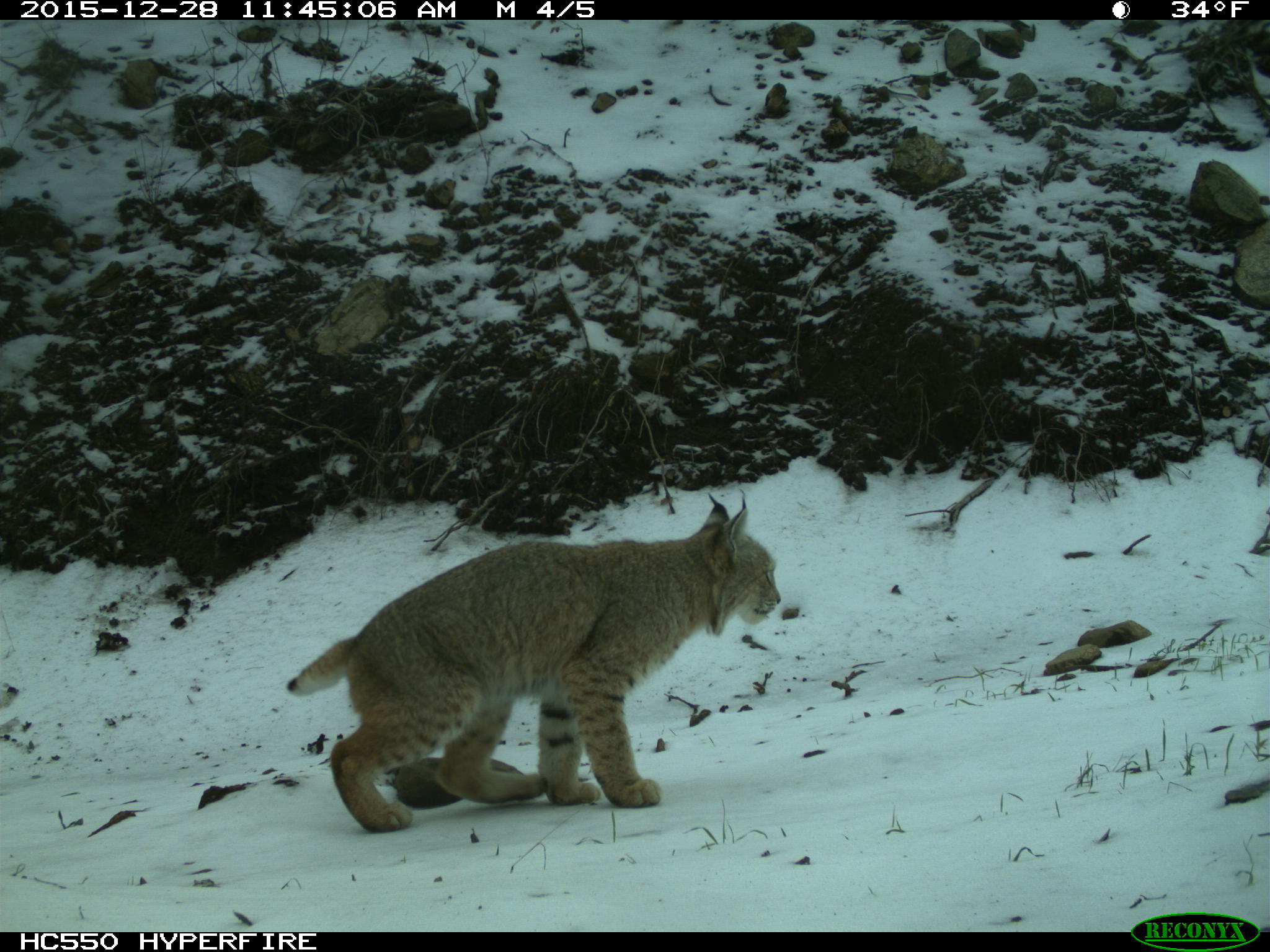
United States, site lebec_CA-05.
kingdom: Animalia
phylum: Chordata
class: Mammalia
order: Carnivora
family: Felidae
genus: Lynx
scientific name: Lynx rufus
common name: bobcat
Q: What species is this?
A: Lynx rufus (bobcat).